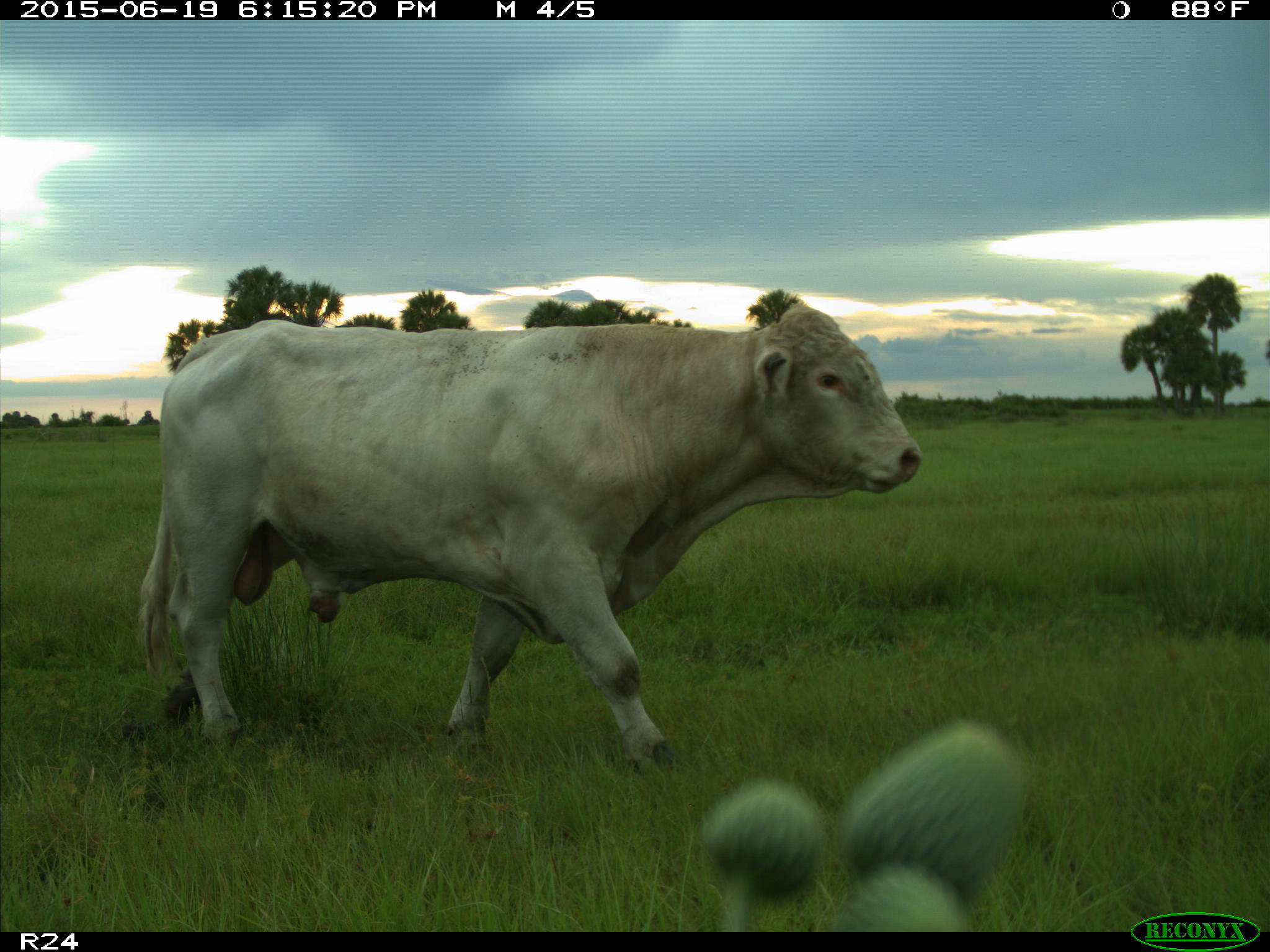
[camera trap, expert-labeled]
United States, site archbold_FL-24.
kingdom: Animalia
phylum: Chordata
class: Mammalia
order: Artiodactyla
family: Bovidae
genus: Bos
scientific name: Bos taurus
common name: domestic cow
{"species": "Bos taurus (domestic cow)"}